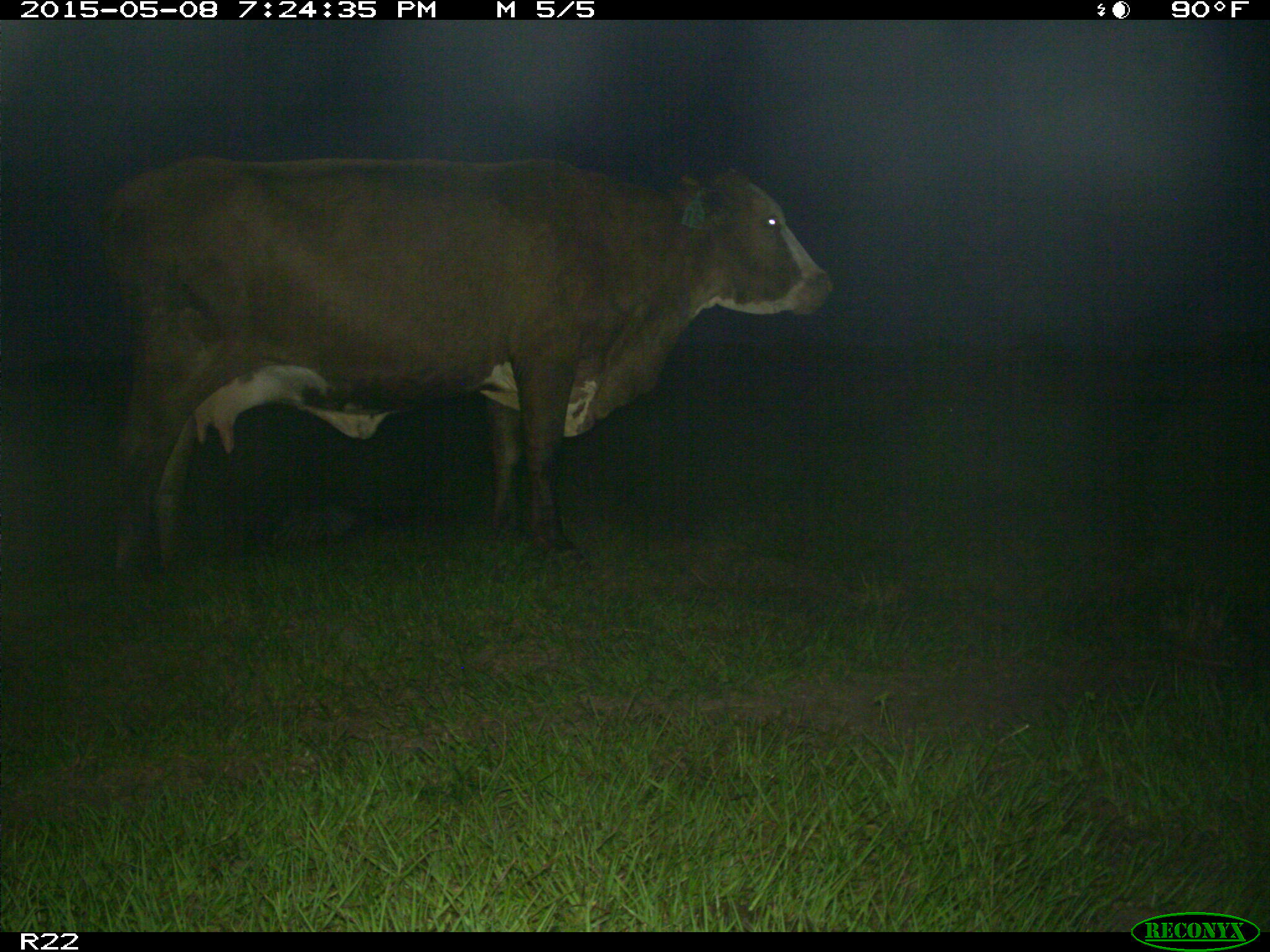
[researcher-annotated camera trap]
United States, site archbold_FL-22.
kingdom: Animalia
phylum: Chordata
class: Mammalia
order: Artiodactyla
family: Bovidae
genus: Bos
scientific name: Bos taurus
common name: domestic cow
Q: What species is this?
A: Bos taurus (domestic cow).